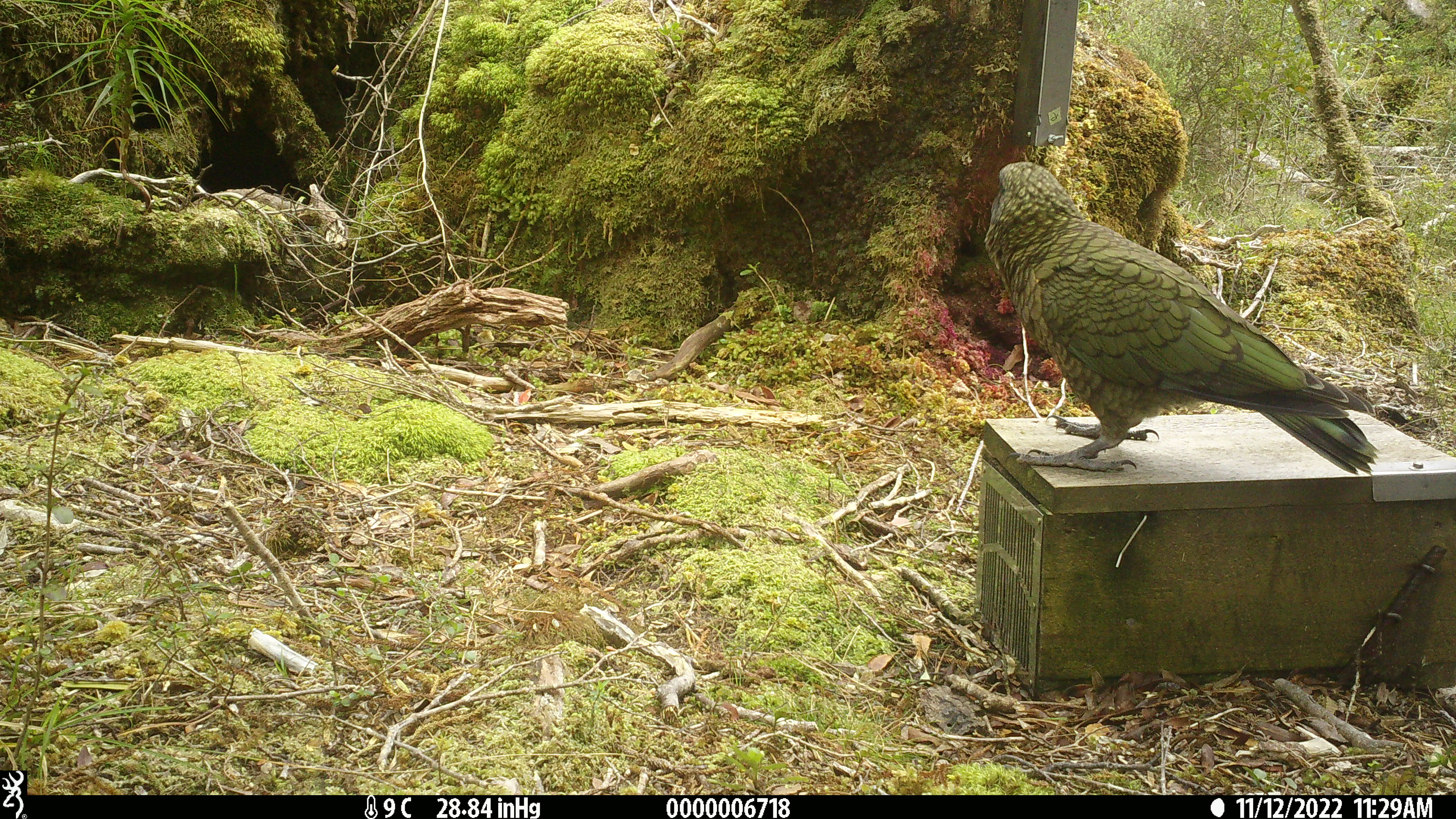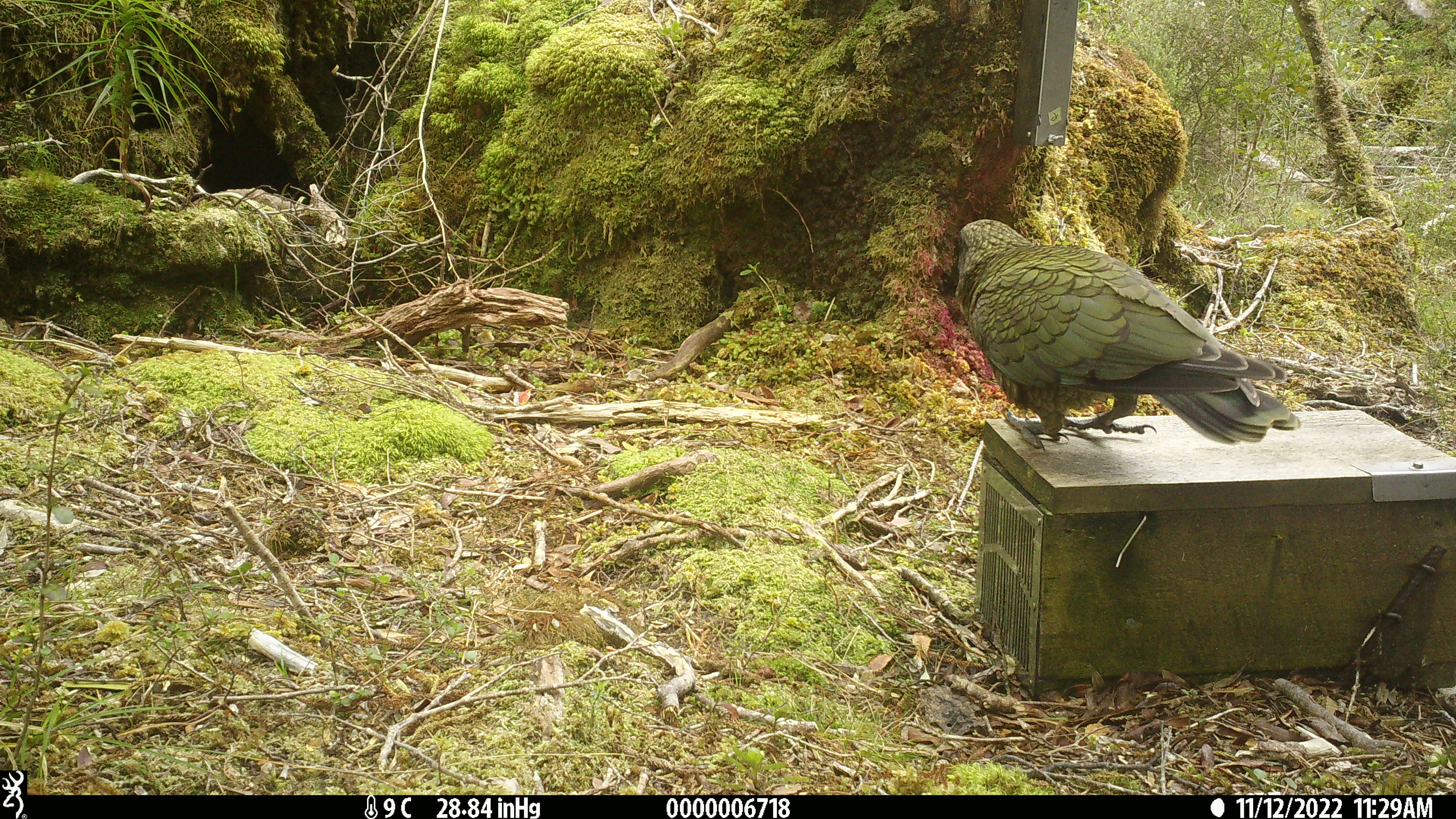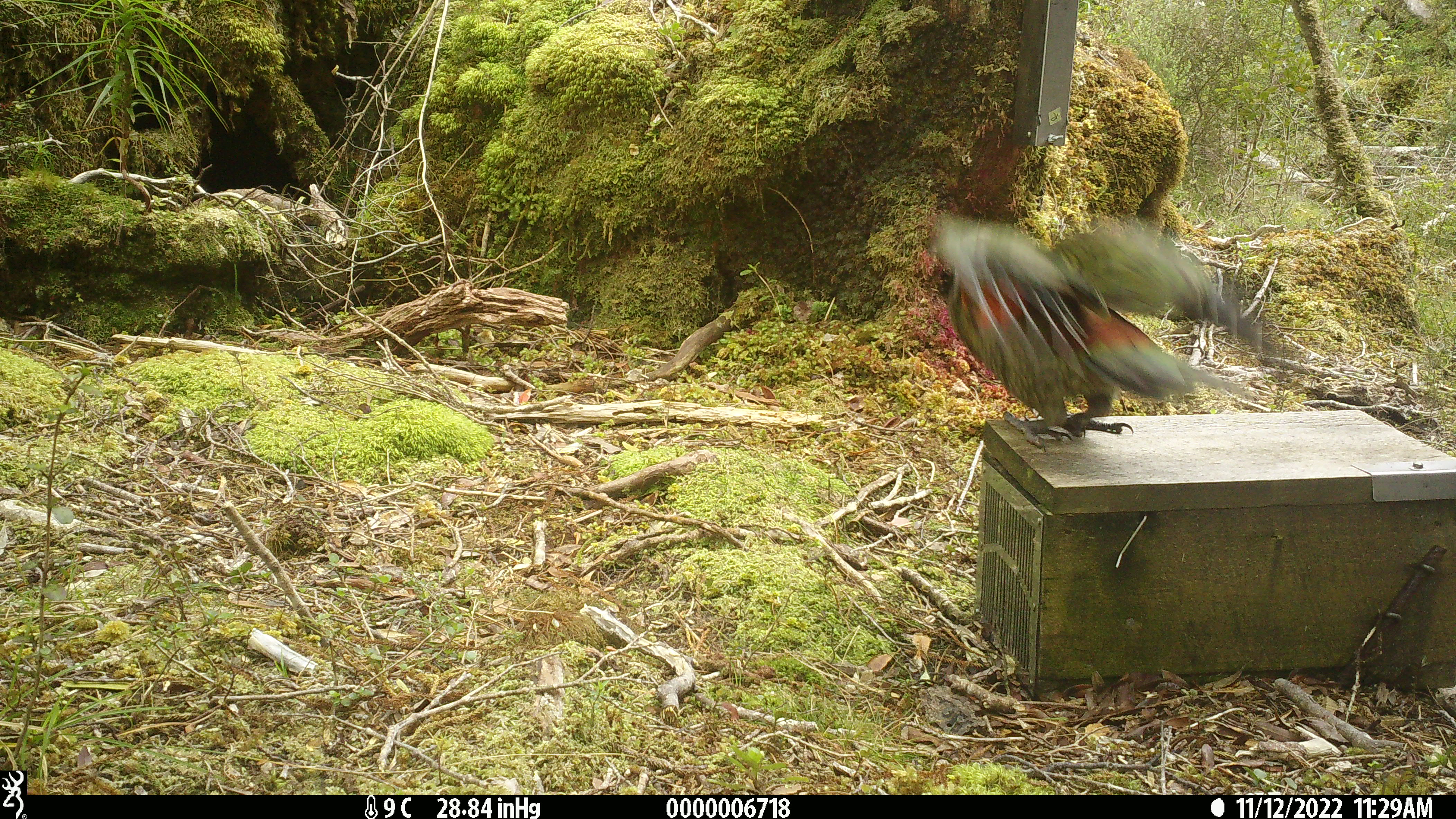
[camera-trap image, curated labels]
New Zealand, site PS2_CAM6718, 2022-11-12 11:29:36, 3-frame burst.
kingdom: Animalia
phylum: Chordata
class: Aves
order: Psittaciformes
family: Strigopidae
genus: Nestor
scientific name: Nestor notabilis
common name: kea